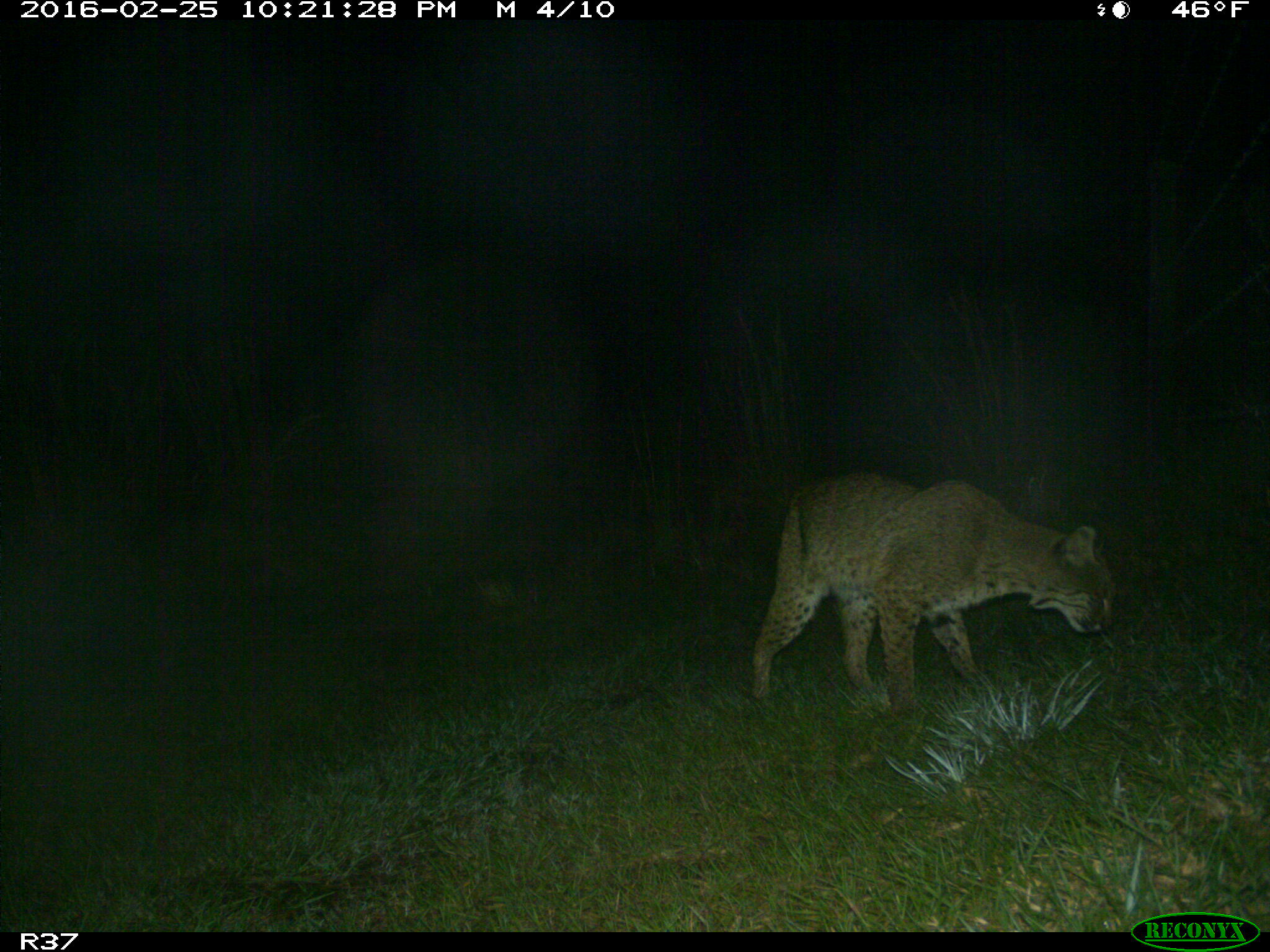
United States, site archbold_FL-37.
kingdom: Animalia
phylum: Chordata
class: Mammalia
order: Carnivora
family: Felidae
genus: Lynx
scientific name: Lynx rufus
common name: bobcat